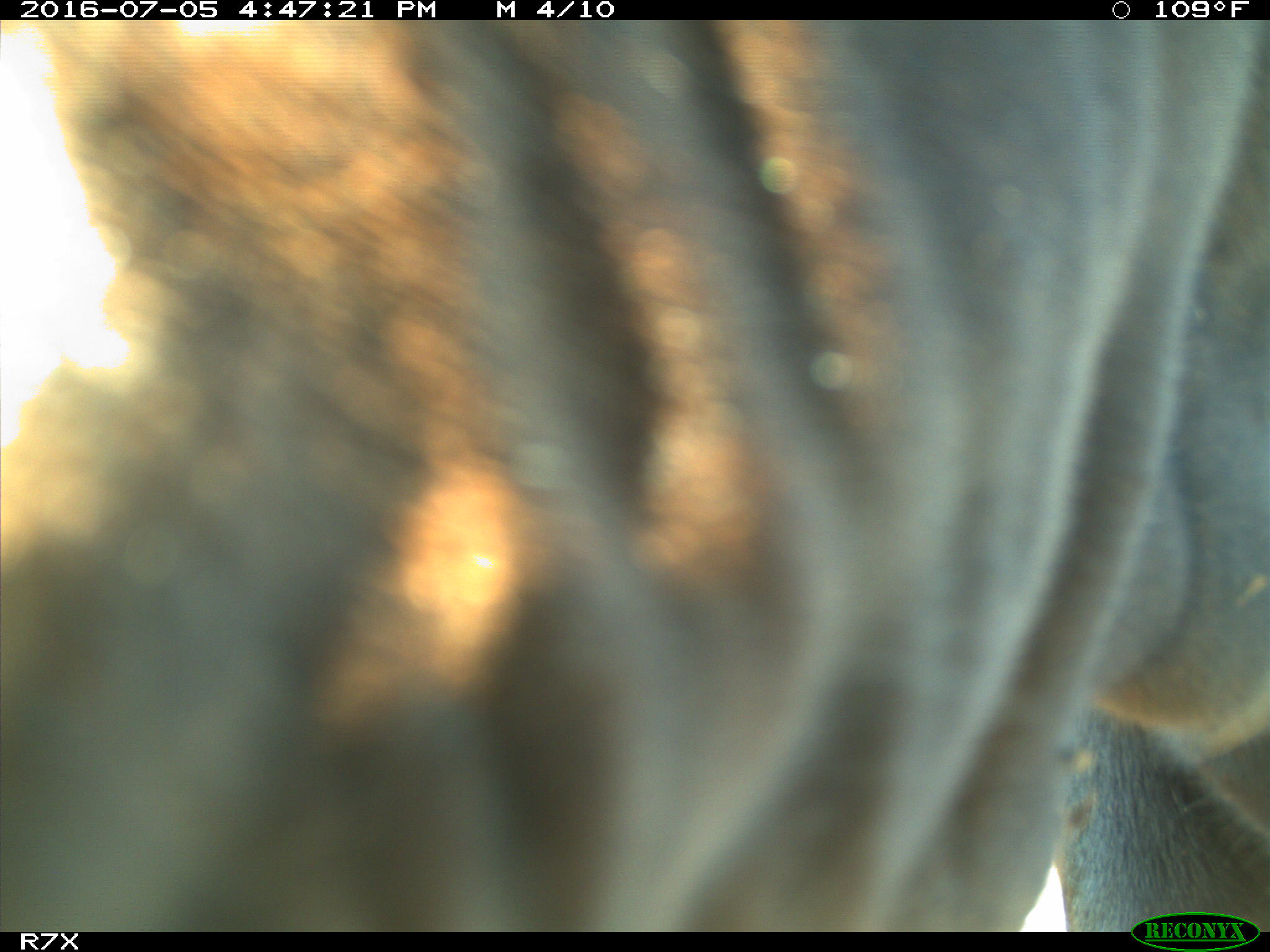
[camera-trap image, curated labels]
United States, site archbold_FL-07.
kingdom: Animalia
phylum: Chordata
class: Mammalia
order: Artiodactyla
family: Bovidae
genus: Bos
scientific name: Bos taurus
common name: domestic cow